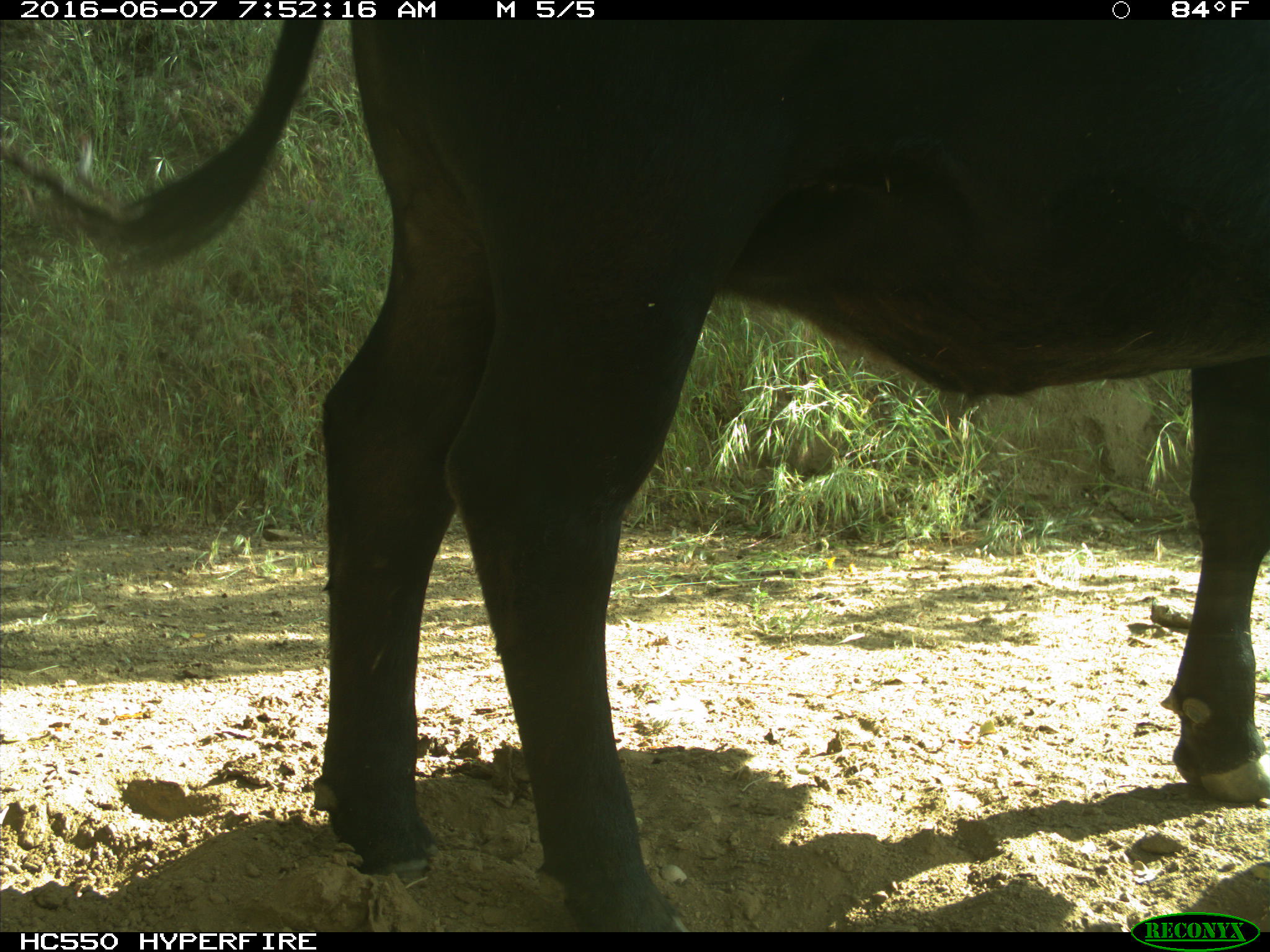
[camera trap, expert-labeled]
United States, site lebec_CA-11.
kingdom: Animalia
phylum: Chordata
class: Mammalia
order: Artiodactyla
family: Bovidae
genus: Bos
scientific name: Bos taurus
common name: domestic cow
Bos taurus (domestic cow).